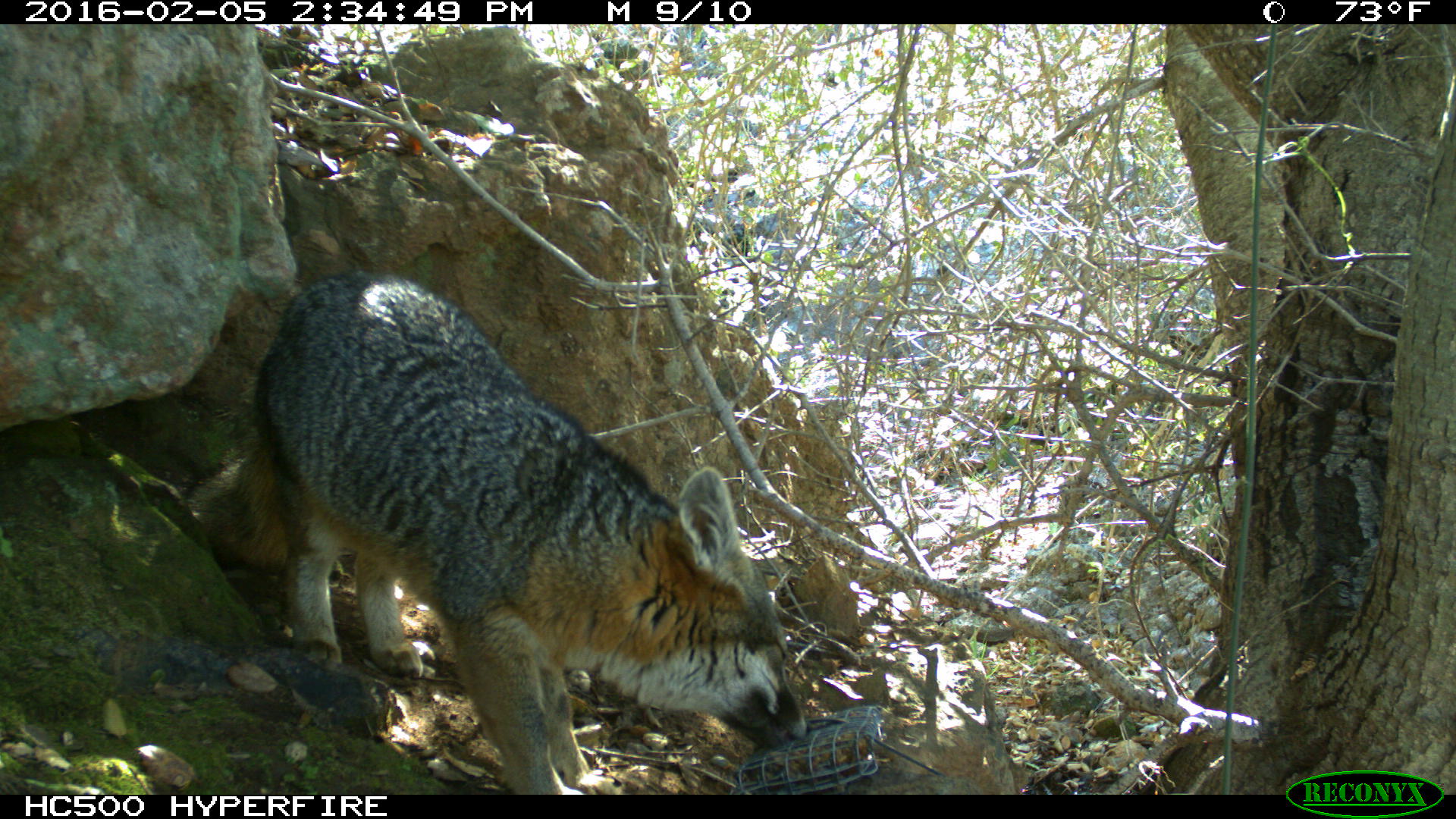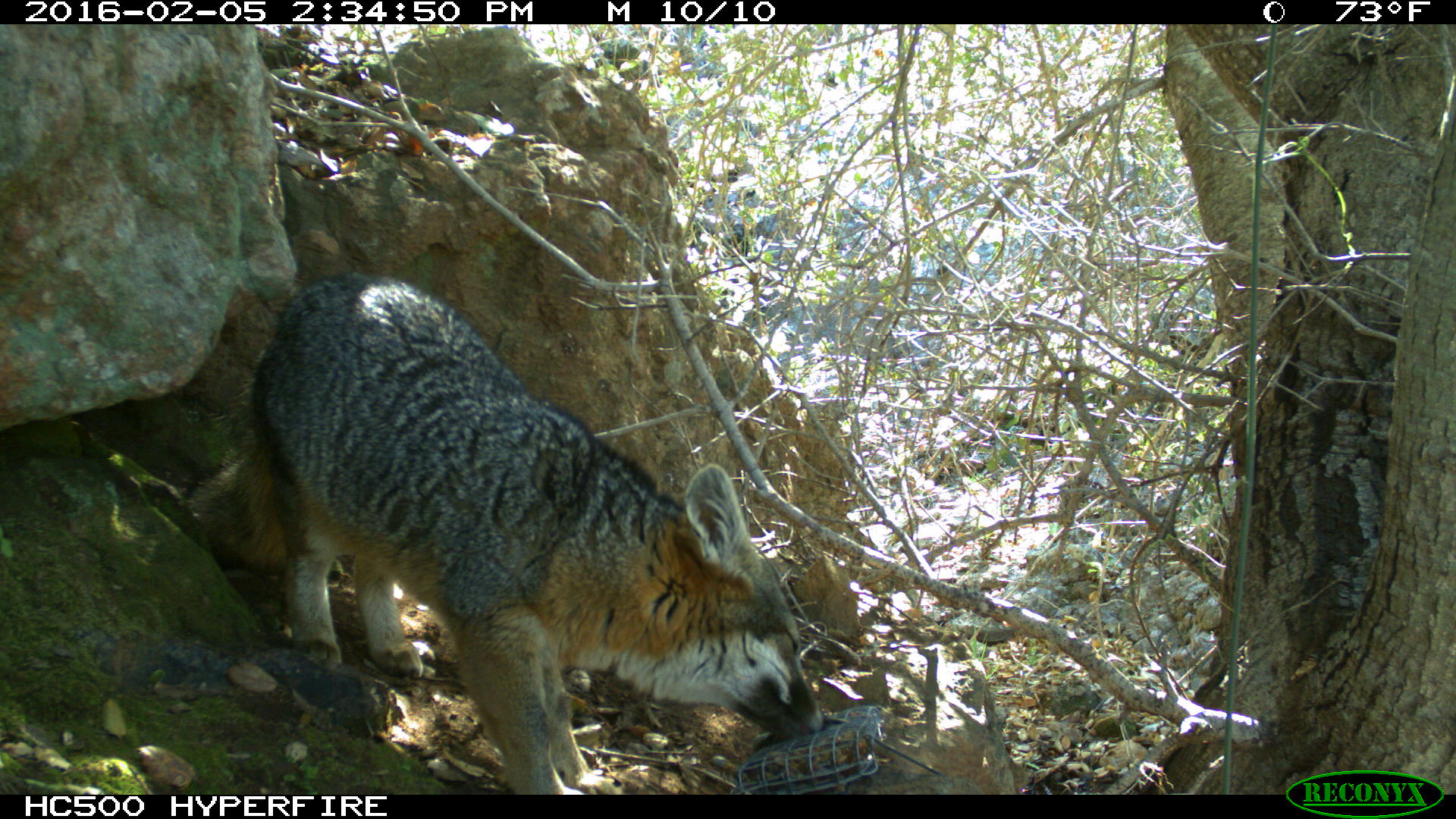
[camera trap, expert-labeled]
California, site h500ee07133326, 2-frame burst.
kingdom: Animalia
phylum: Chordata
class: Mammalia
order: Carnivora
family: Canidae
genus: Urocyon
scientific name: Urocyon littoralis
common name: island fox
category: fox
Fox (island fox) (Urocyon littoralis).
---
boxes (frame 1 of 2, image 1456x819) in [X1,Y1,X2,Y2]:
fox: [174,274,802,795]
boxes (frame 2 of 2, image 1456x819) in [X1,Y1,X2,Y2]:
fox: [180,276,832,794]